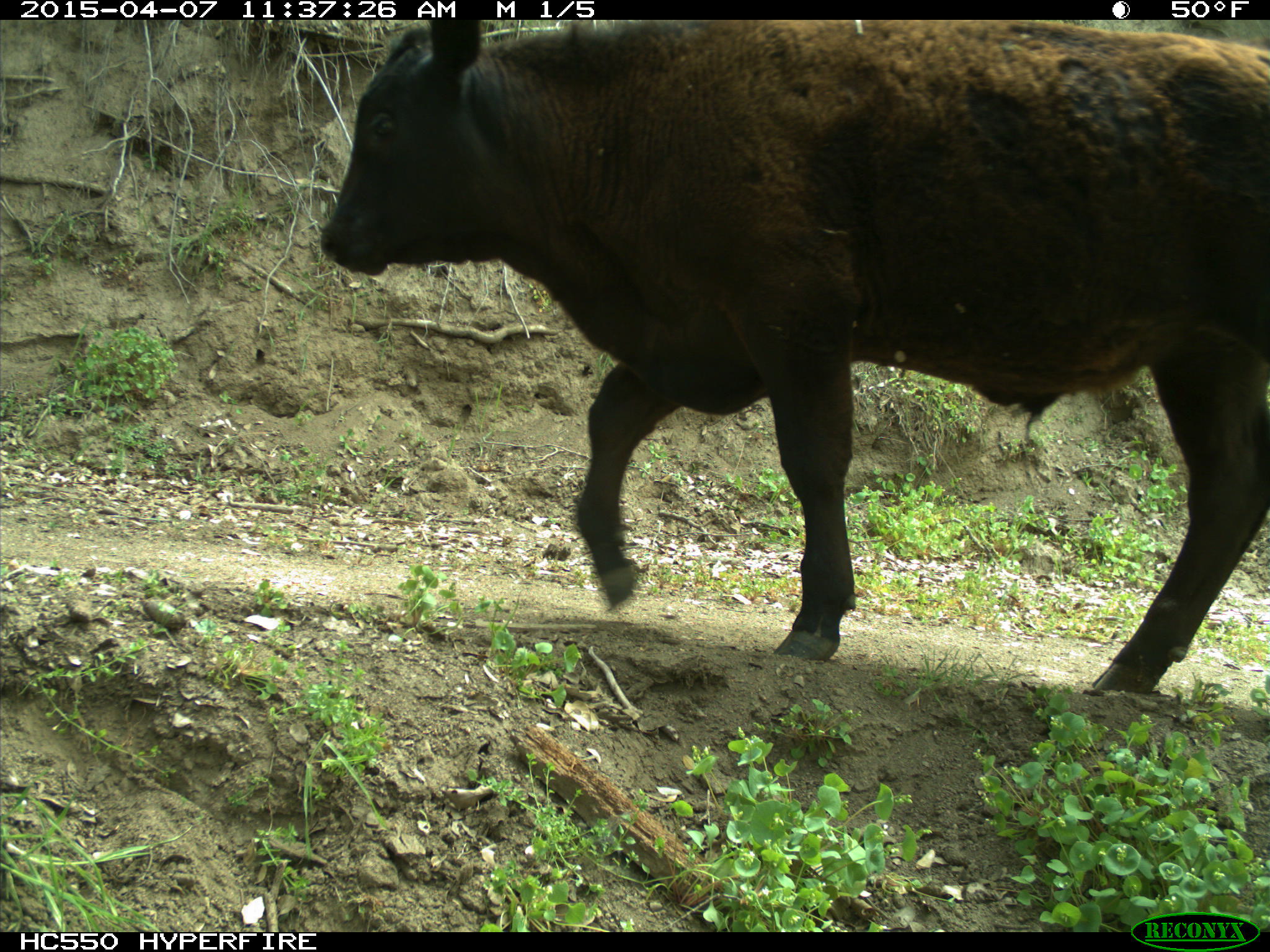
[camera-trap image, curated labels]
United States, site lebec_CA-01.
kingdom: Animalia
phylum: Chordata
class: Mammalia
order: Artiodactyla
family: Bovidae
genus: Bos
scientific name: Bos taurus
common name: domestic cow